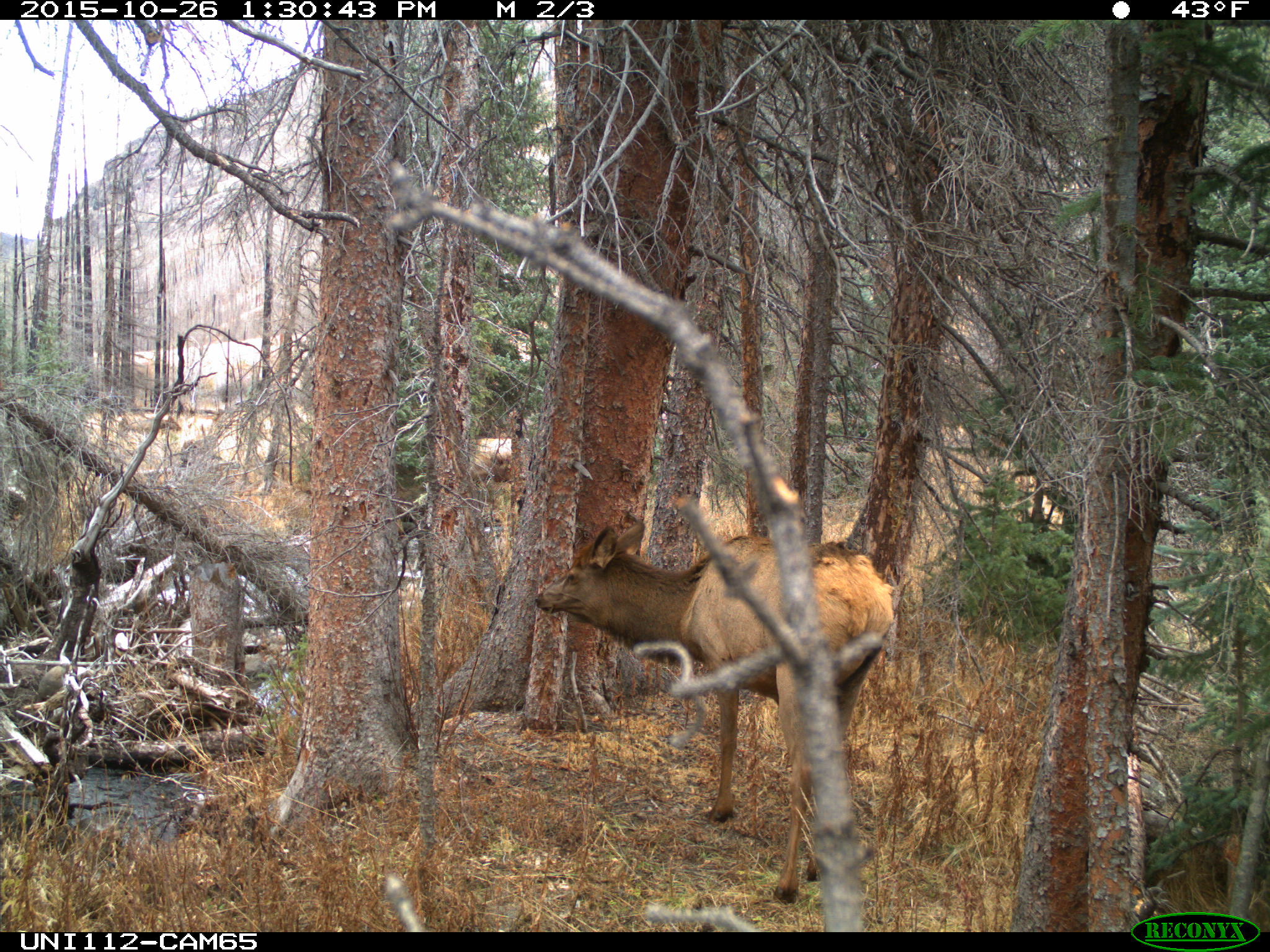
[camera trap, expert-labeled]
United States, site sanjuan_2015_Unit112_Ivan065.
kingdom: Animalia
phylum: Chordata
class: Mammalia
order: Artiodactyla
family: Cervidae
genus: Cervus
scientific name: Cervus elaphus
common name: red deer